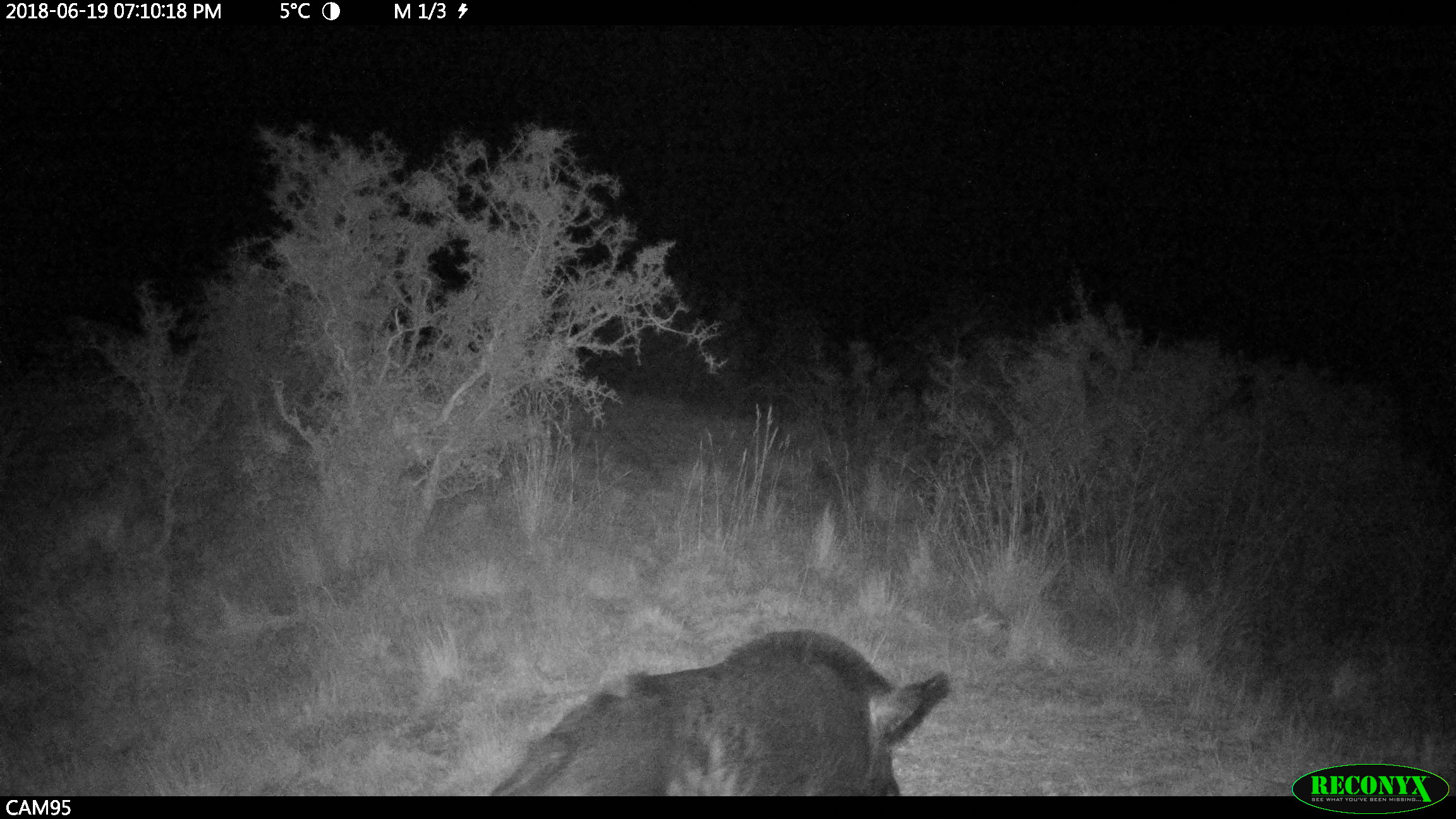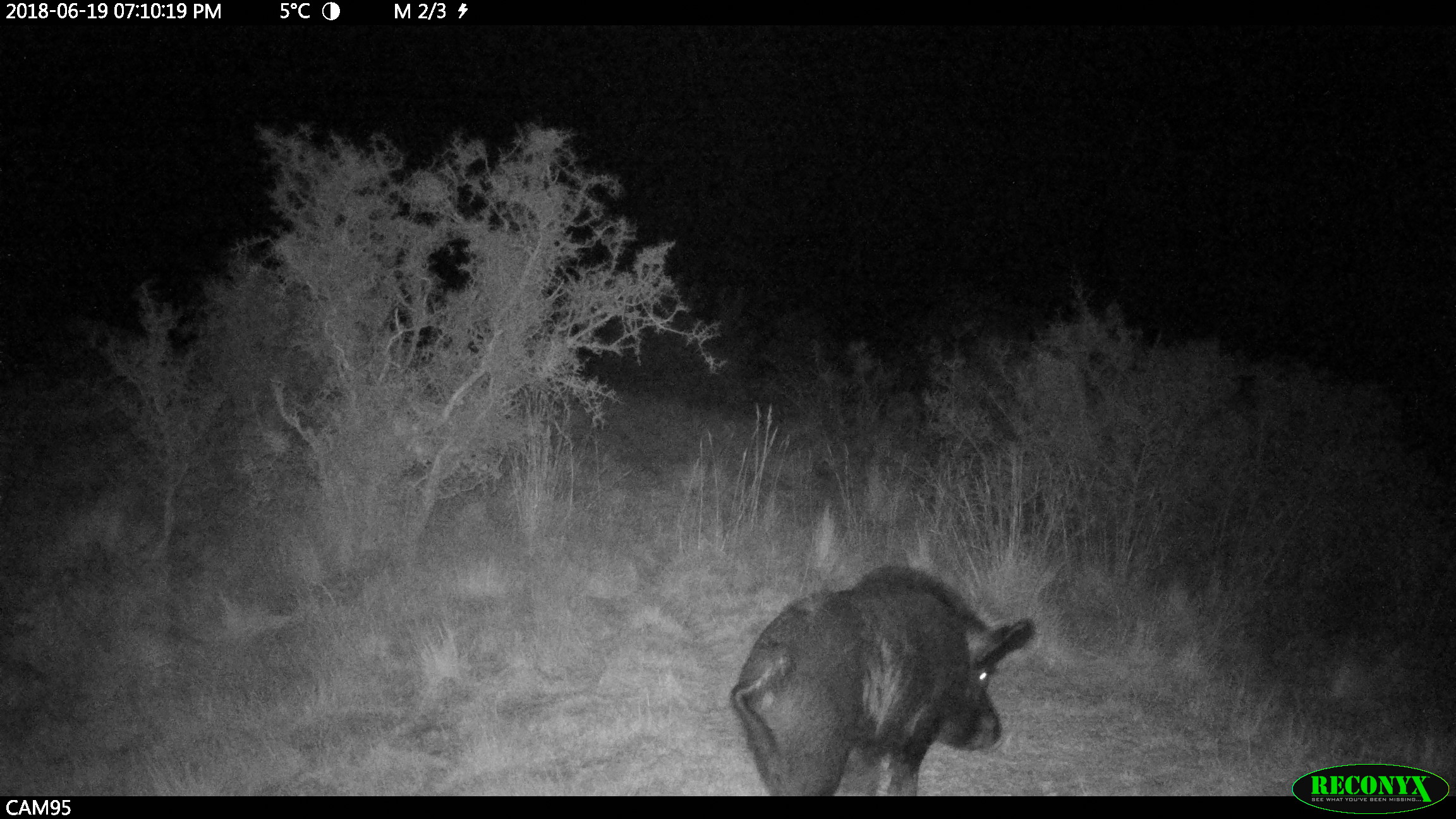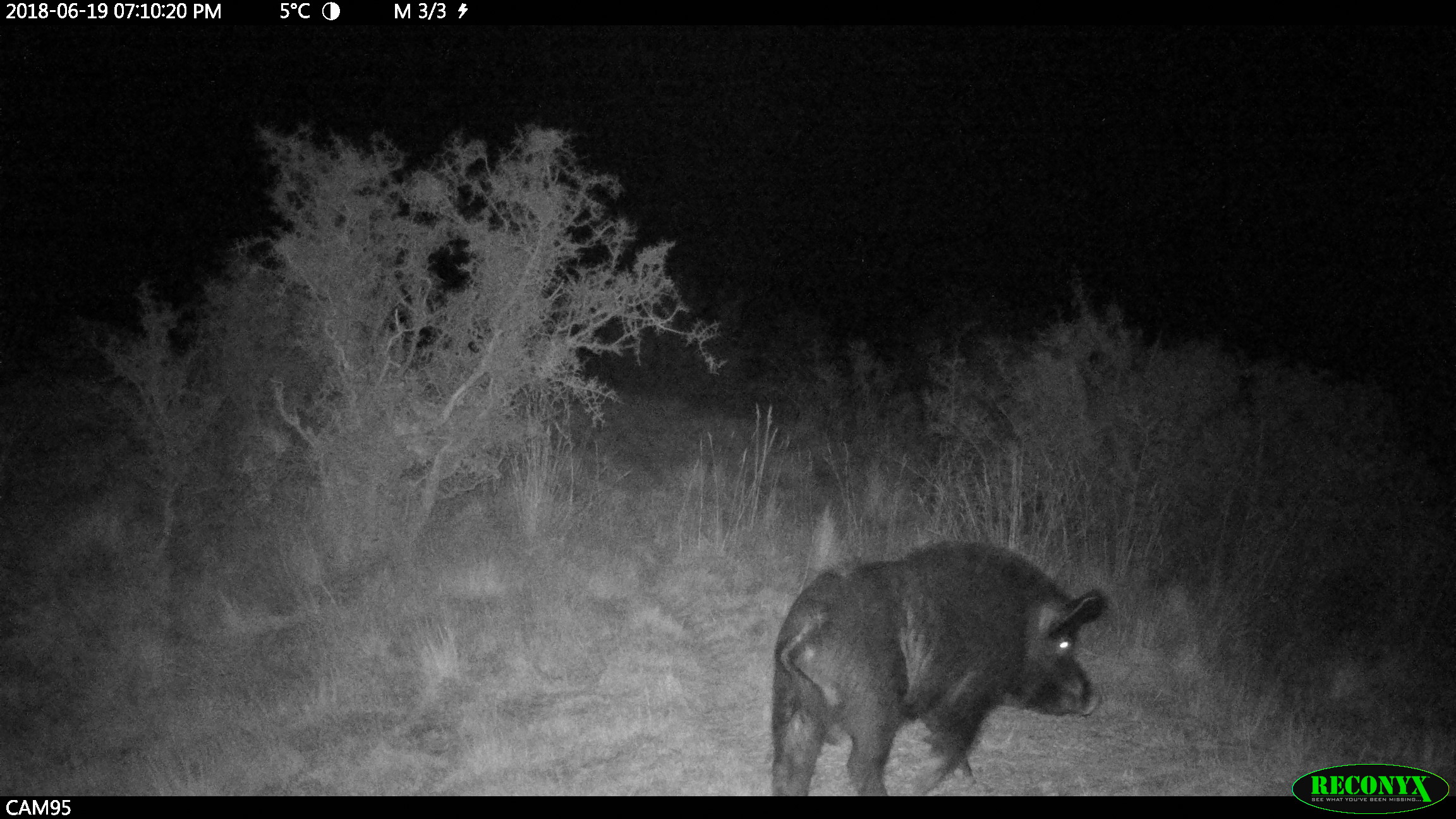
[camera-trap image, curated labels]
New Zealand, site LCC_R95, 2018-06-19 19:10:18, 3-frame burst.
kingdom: Animalia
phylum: Chordata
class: Mammalia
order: Artiodactyla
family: Suidae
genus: Sus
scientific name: Sus scrofa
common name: pig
Pig (Sus scrofa).